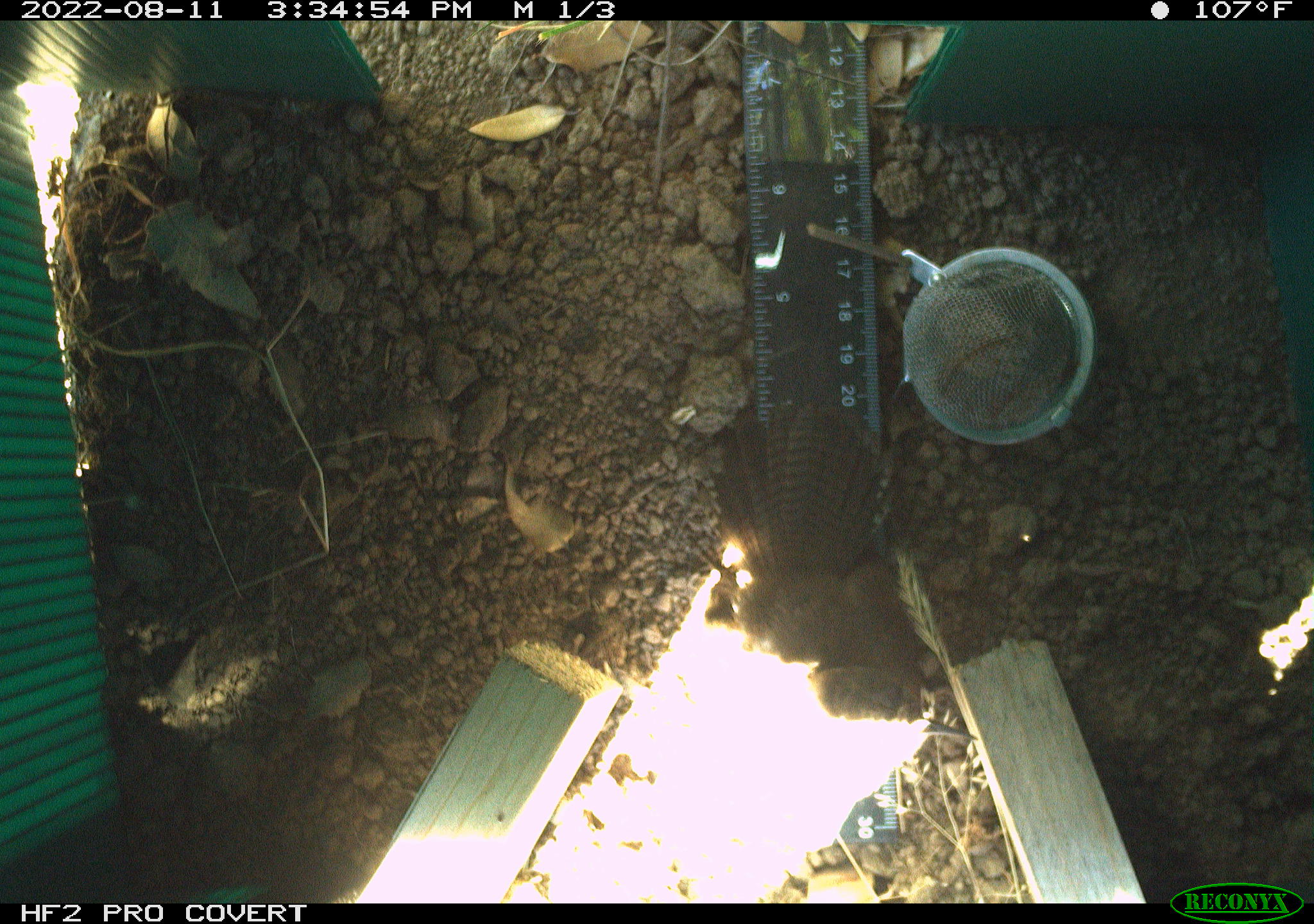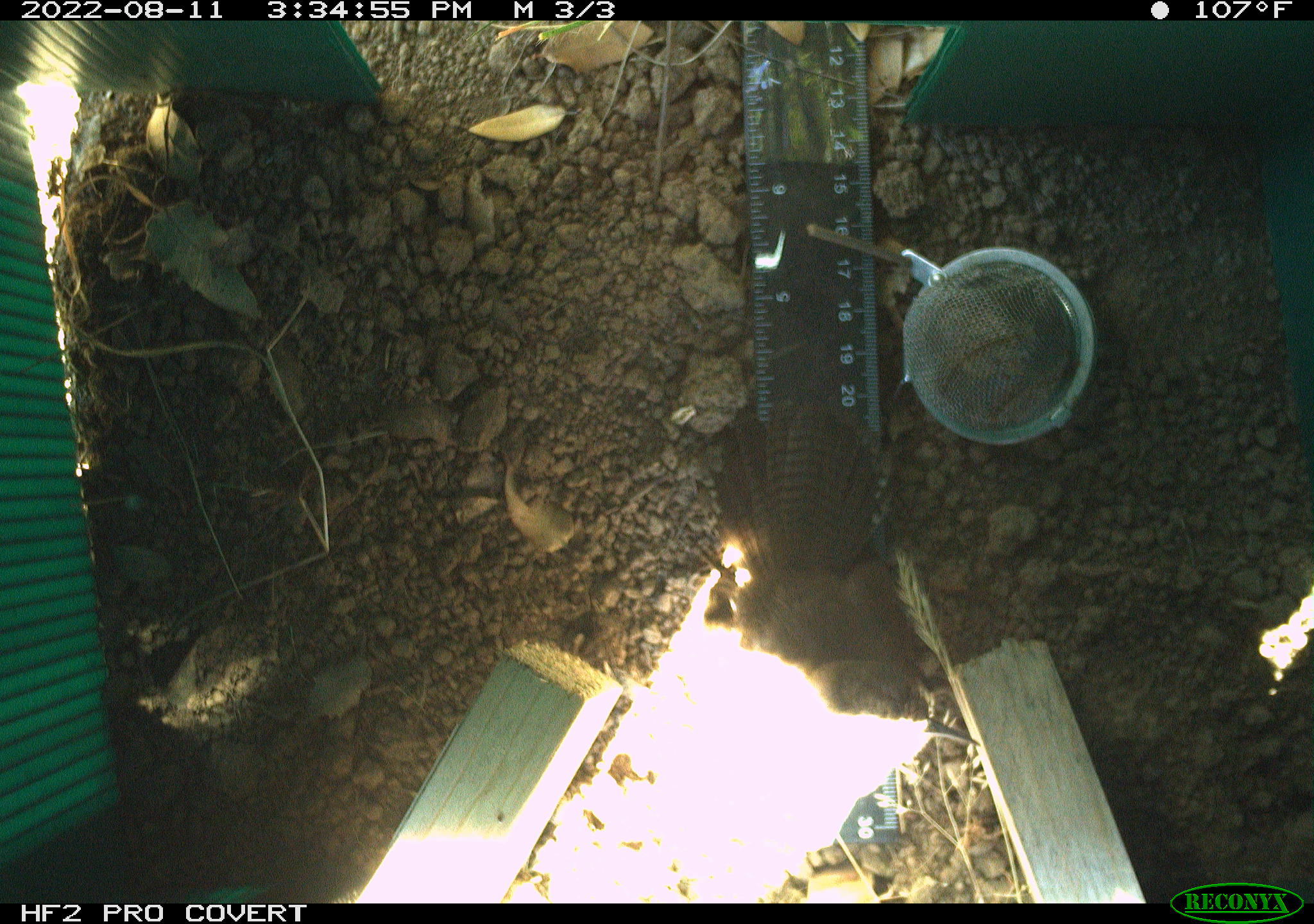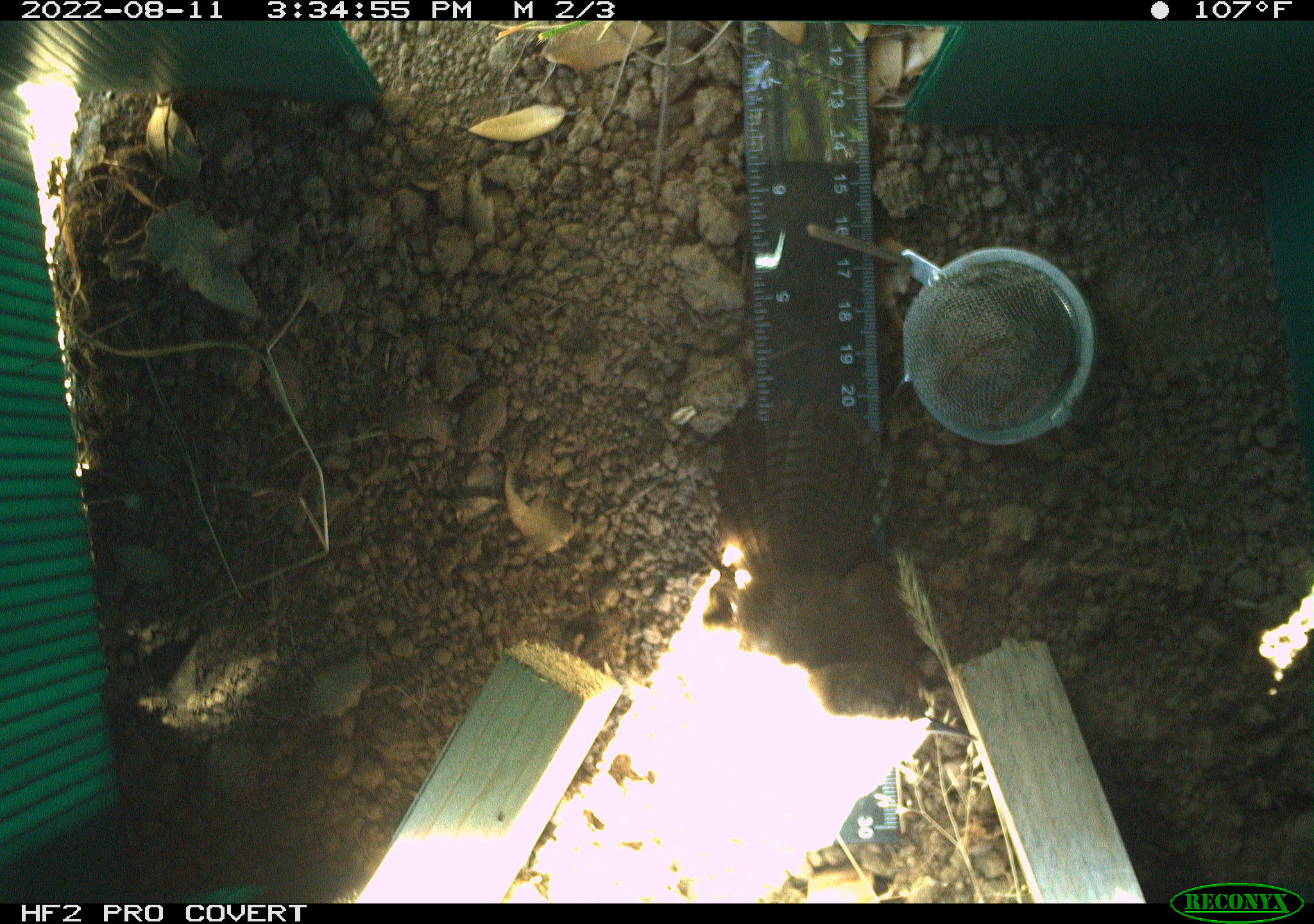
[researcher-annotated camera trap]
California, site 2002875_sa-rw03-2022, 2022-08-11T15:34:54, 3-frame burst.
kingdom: Animalia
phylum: Chordata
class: Aves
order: Passeriformes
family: Troglodytidae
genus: Thryomanes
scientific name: Thryomanes bewickii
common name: bewick's wren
Bewick's wren (Thryomanes bewickii).